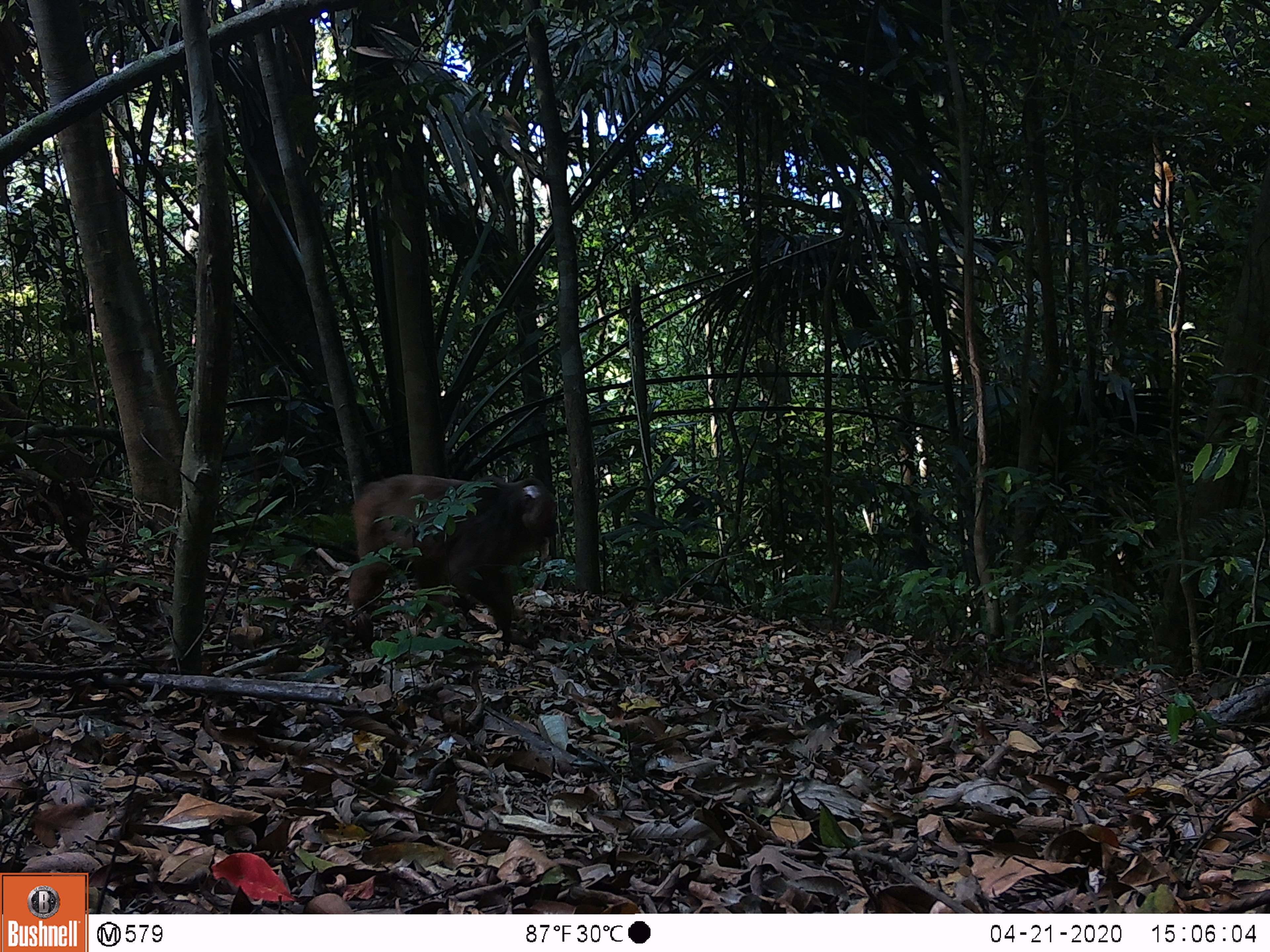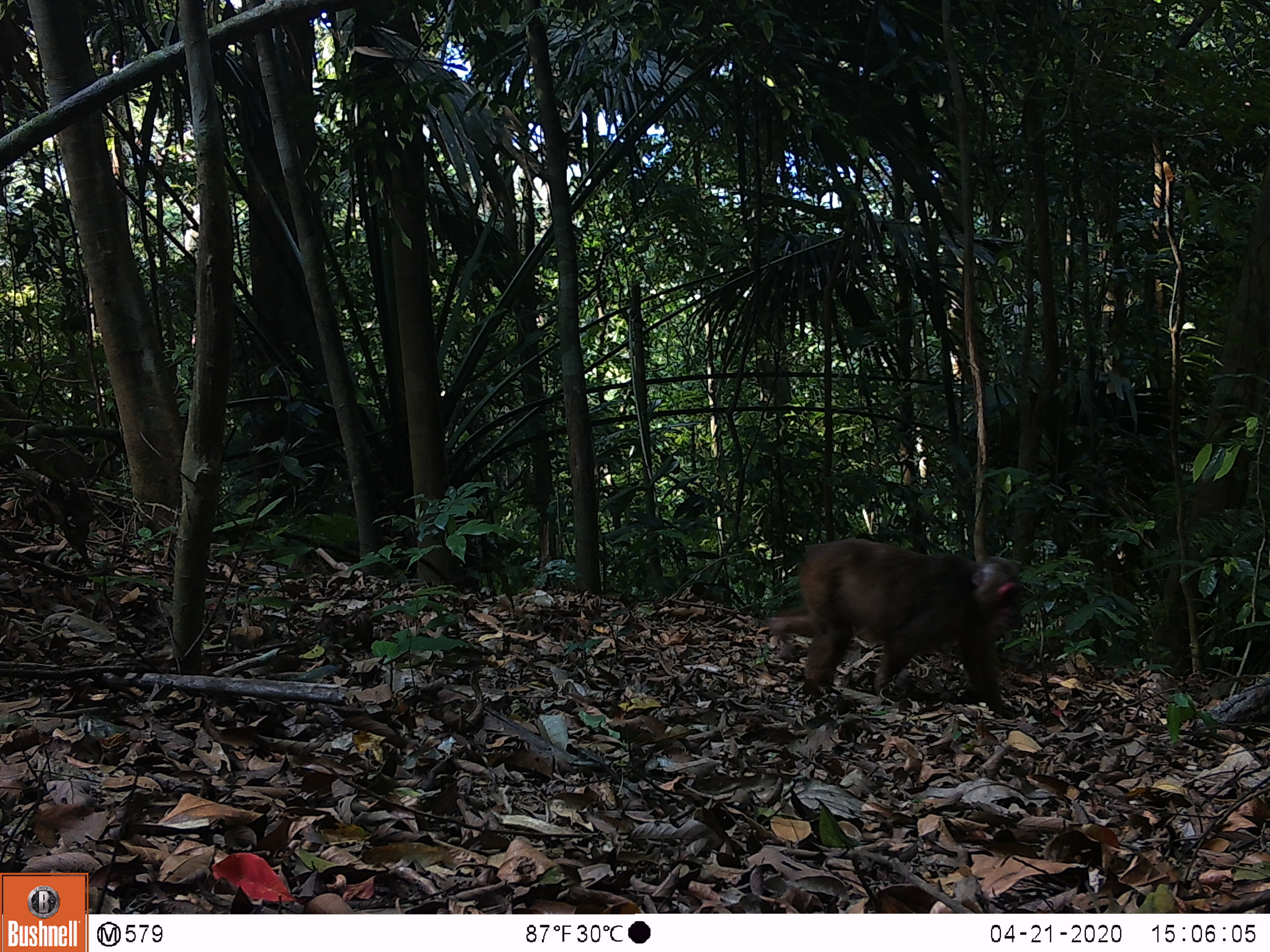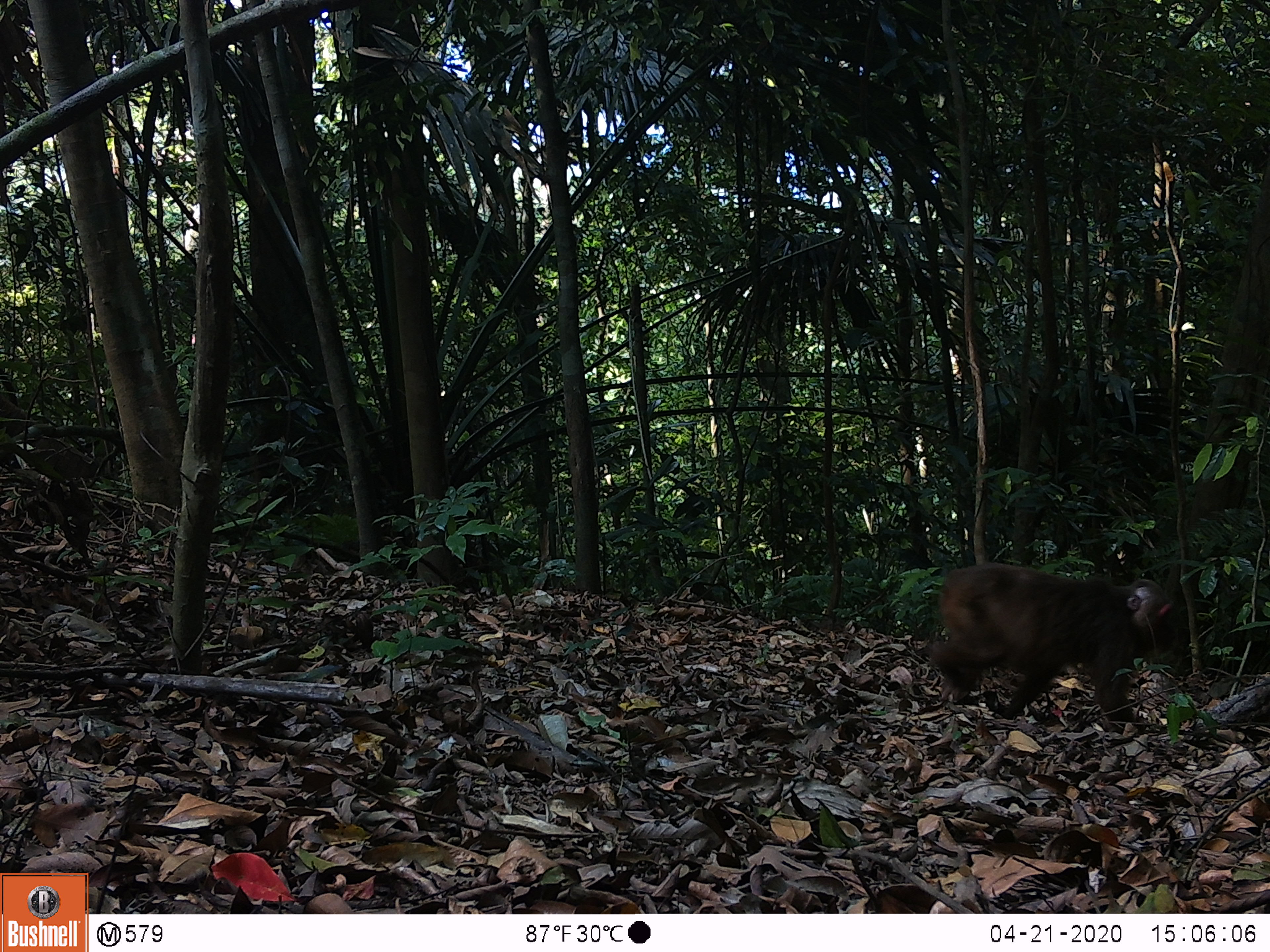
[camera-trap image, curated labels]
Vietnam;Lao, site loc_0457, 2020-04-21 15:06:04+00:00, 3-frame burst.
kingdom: Animalia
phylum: Chordata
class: Mammalia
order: Primates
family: Cercopithecidae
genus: Macaca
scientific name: Macaca arctoides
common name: stump-tailed macaque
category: stump tailed macaque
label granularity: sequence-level